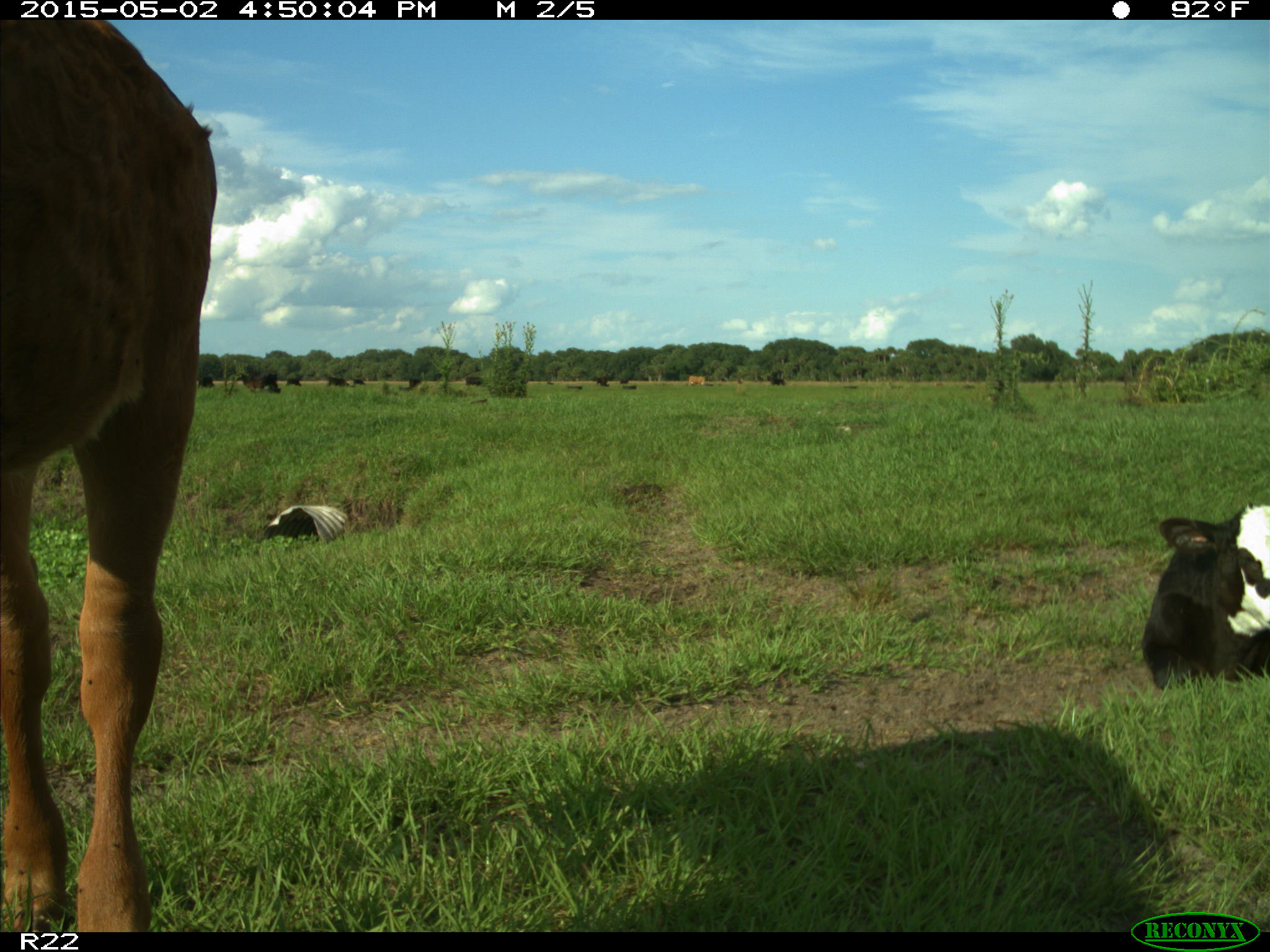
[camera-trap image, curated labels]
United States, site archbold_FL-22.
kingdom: Animalia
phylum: Chordata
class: Mammalia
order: Artiodactyla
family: Bovidae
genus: Bos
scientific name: Bos taurus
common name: domestic cow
Bos taurus (domestic cow).